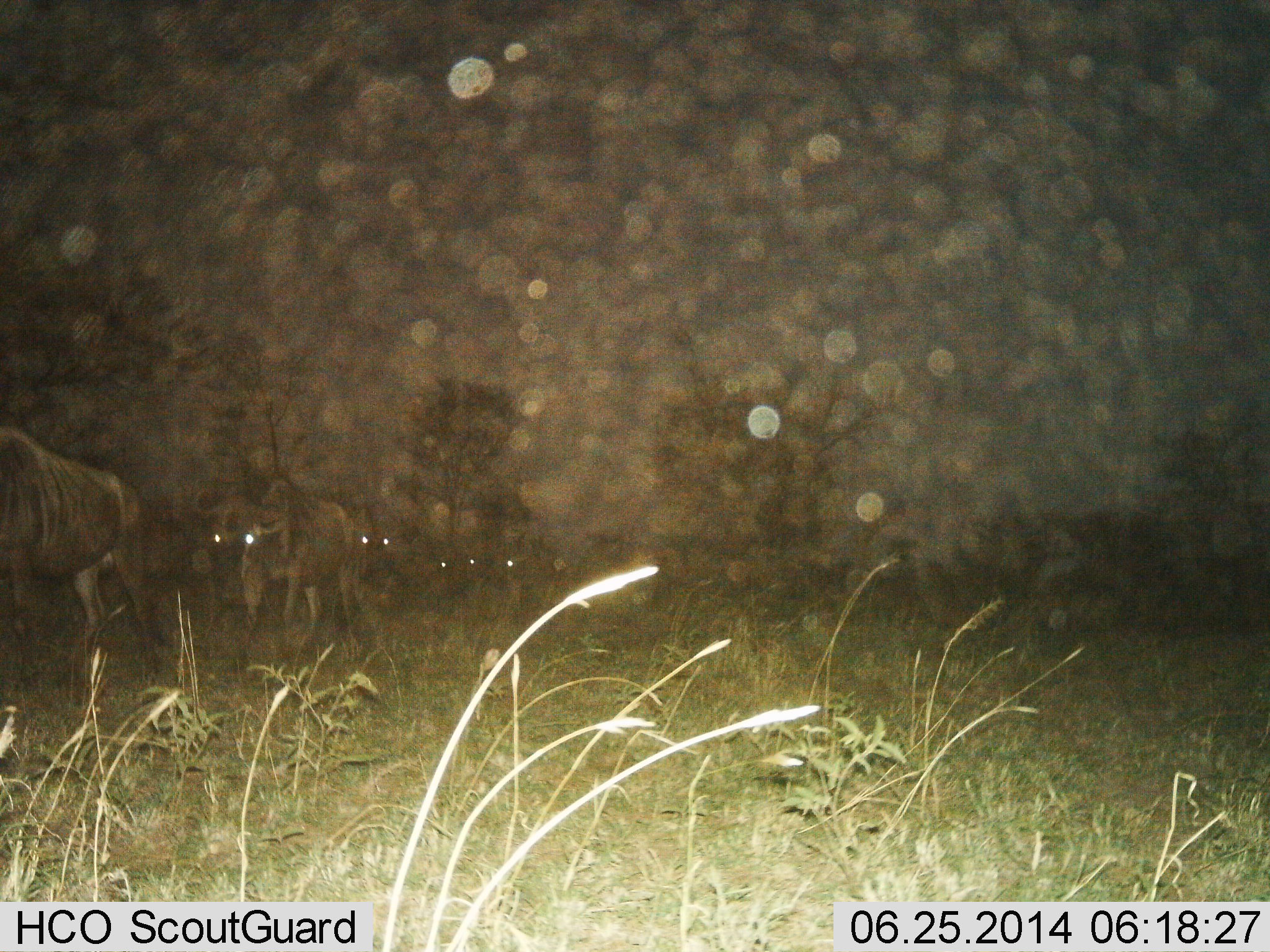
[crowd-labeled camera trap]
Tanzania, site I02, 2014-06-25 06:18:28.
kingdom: Animalia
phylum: Chordata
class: Mammalia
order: Artiodactyla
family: Bovidae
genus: Connochaetes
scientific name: Connochaetes taurinus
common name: blue wildebeest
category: wildebeest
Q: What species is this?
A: Wildebeest (blue wildebeest) (Connochaetes taurinus).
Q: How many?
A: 5.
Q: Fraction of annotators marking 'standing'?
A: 20%.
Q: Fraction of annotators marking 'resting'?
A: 0%.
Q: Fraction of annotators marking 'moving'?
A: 90%.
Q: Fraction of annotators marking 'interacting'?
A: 0%.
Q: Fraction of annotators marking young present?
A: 0%.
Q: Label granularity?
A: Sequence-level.